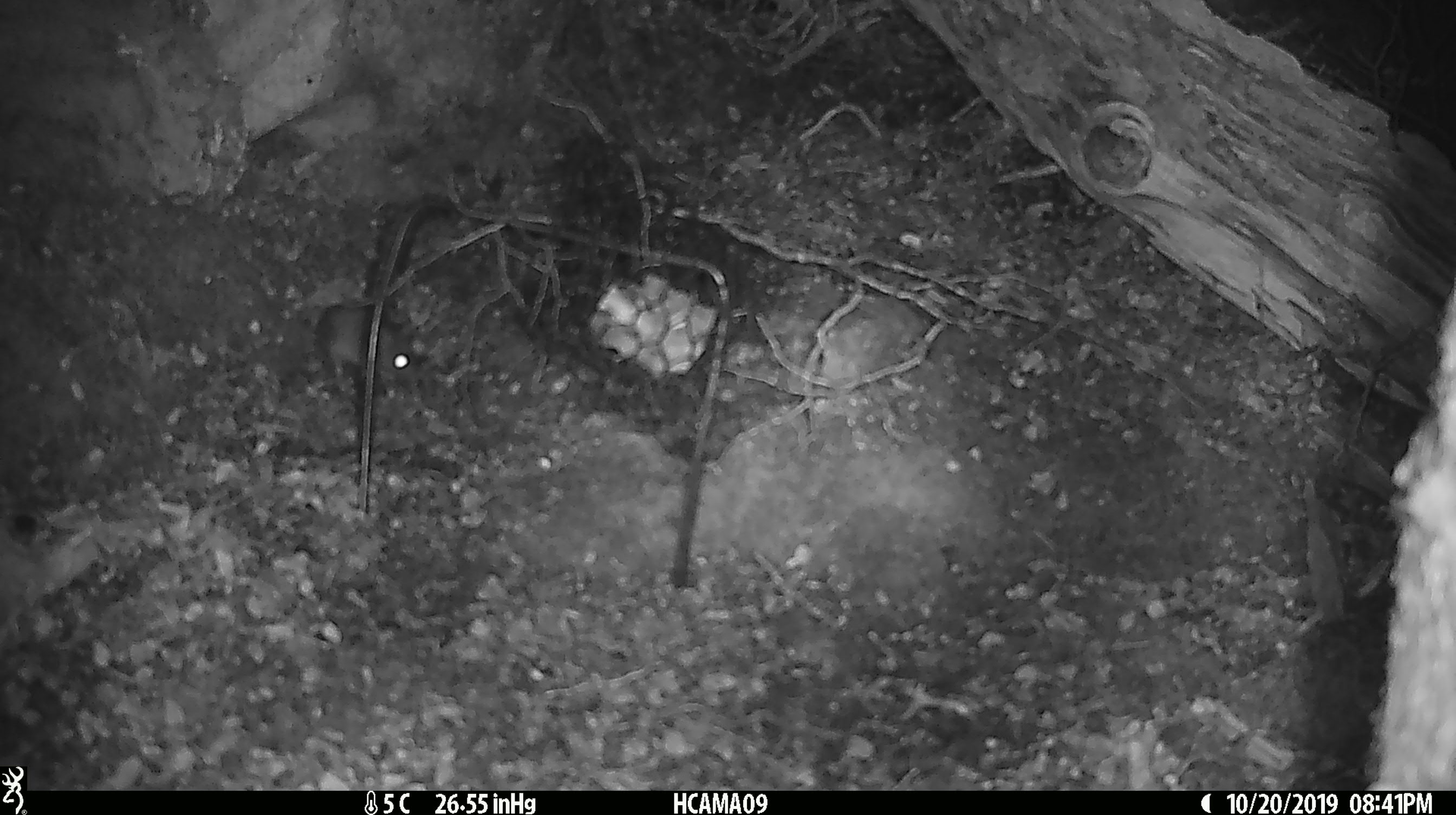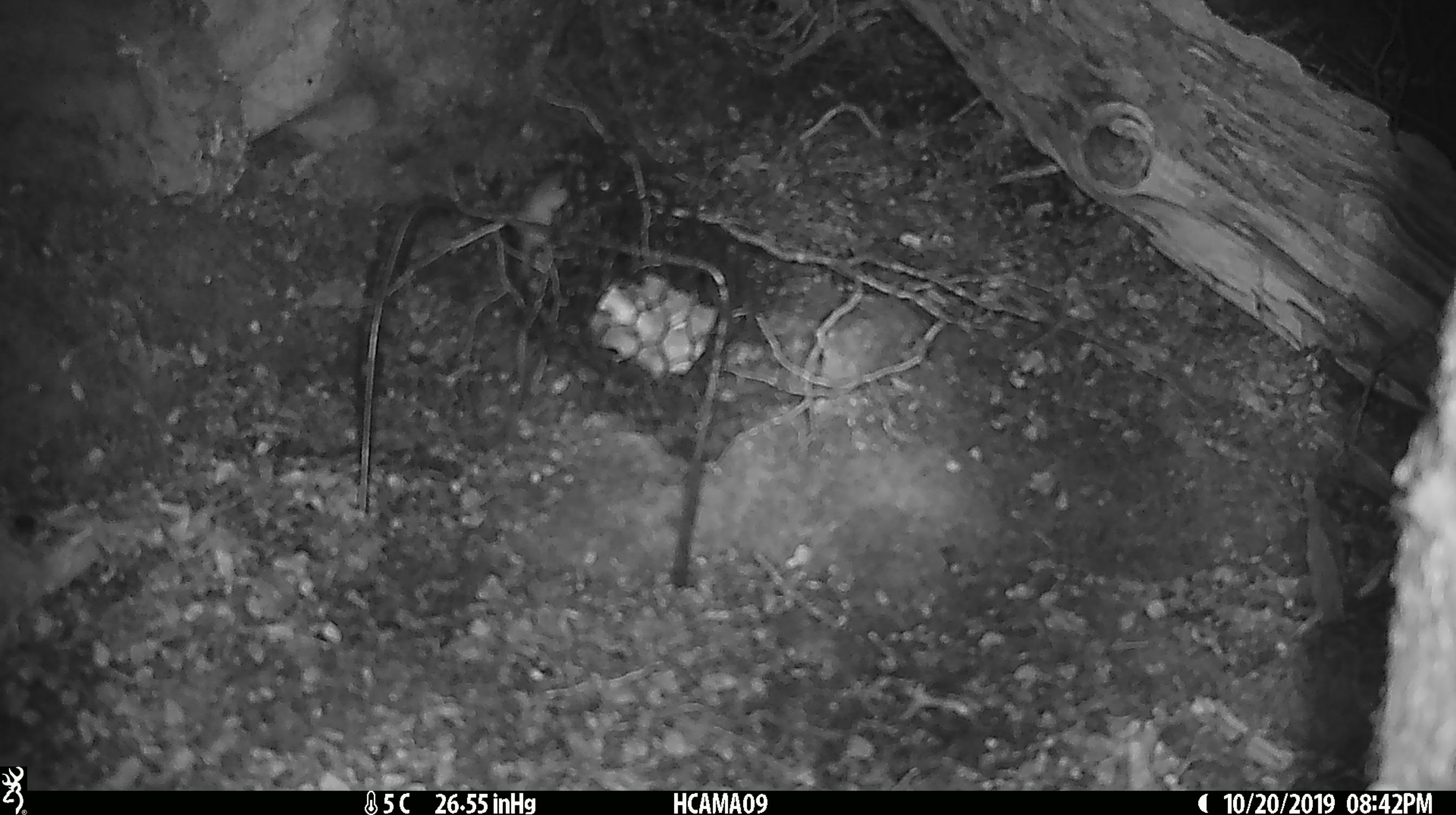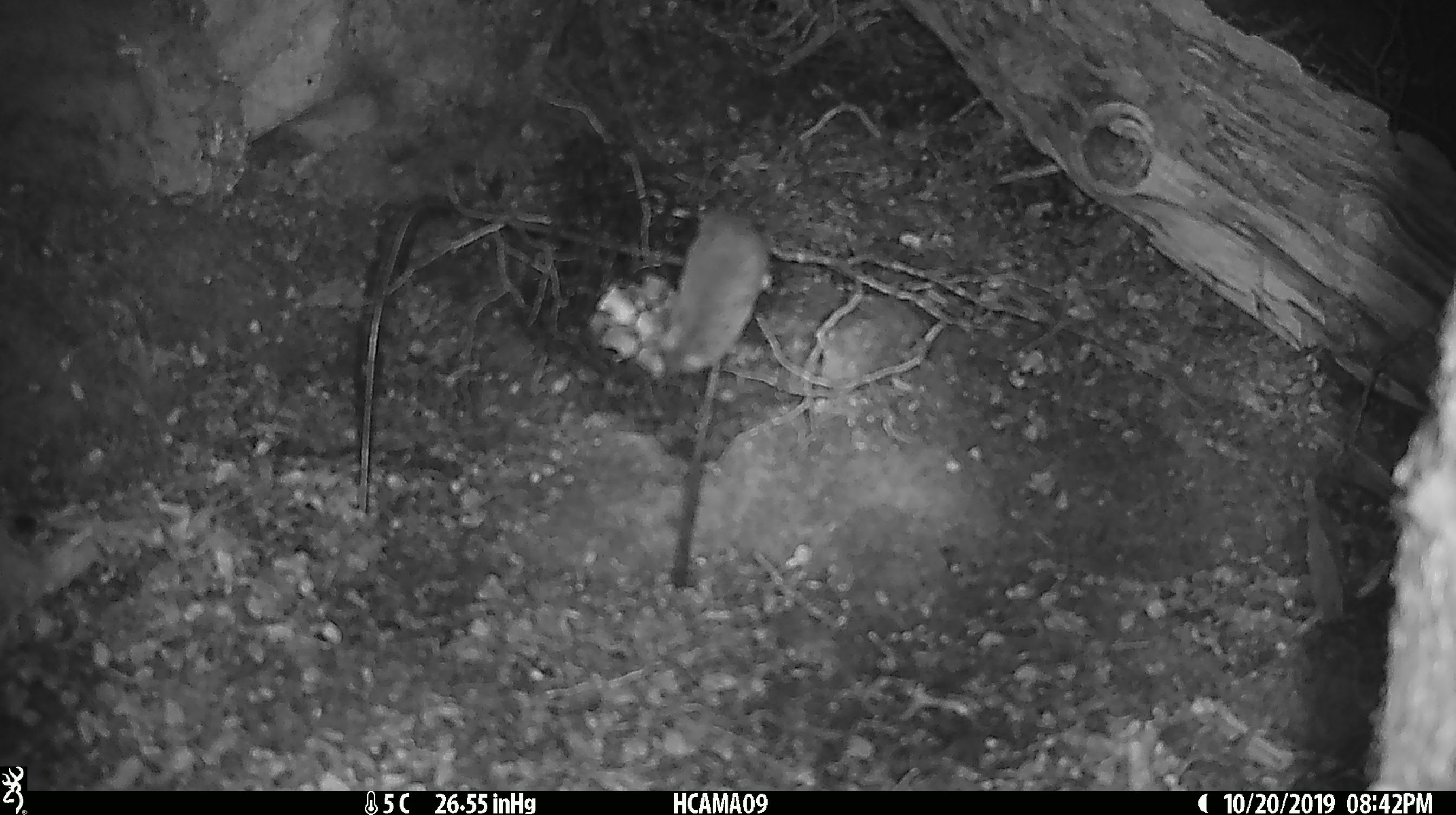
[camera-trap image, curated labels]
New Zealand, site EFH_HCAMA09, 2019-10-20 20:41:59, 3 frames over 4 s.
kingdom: Animalia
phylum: Chordata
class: Mammalia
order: Rodentia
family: Muridae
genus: Mus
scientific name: Mus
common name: mouse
Mouse (Mus).